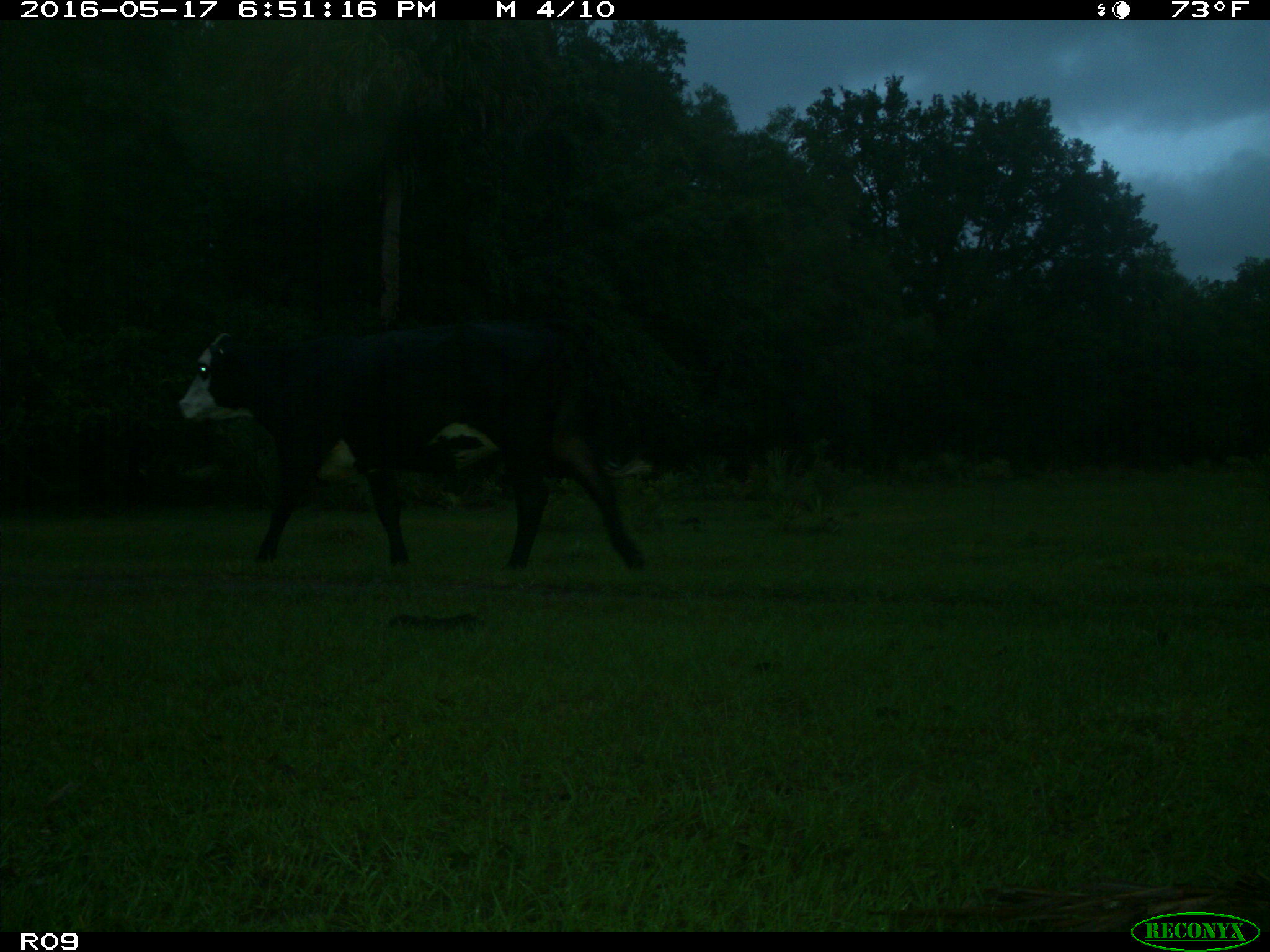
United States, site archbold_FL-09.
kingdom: Animalia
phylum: Chordata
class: Mammalia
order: Artiodactyla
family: Bovidae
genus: Bos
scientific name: Bos taurus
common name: domestic cow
Bos taurus (domestic cow).